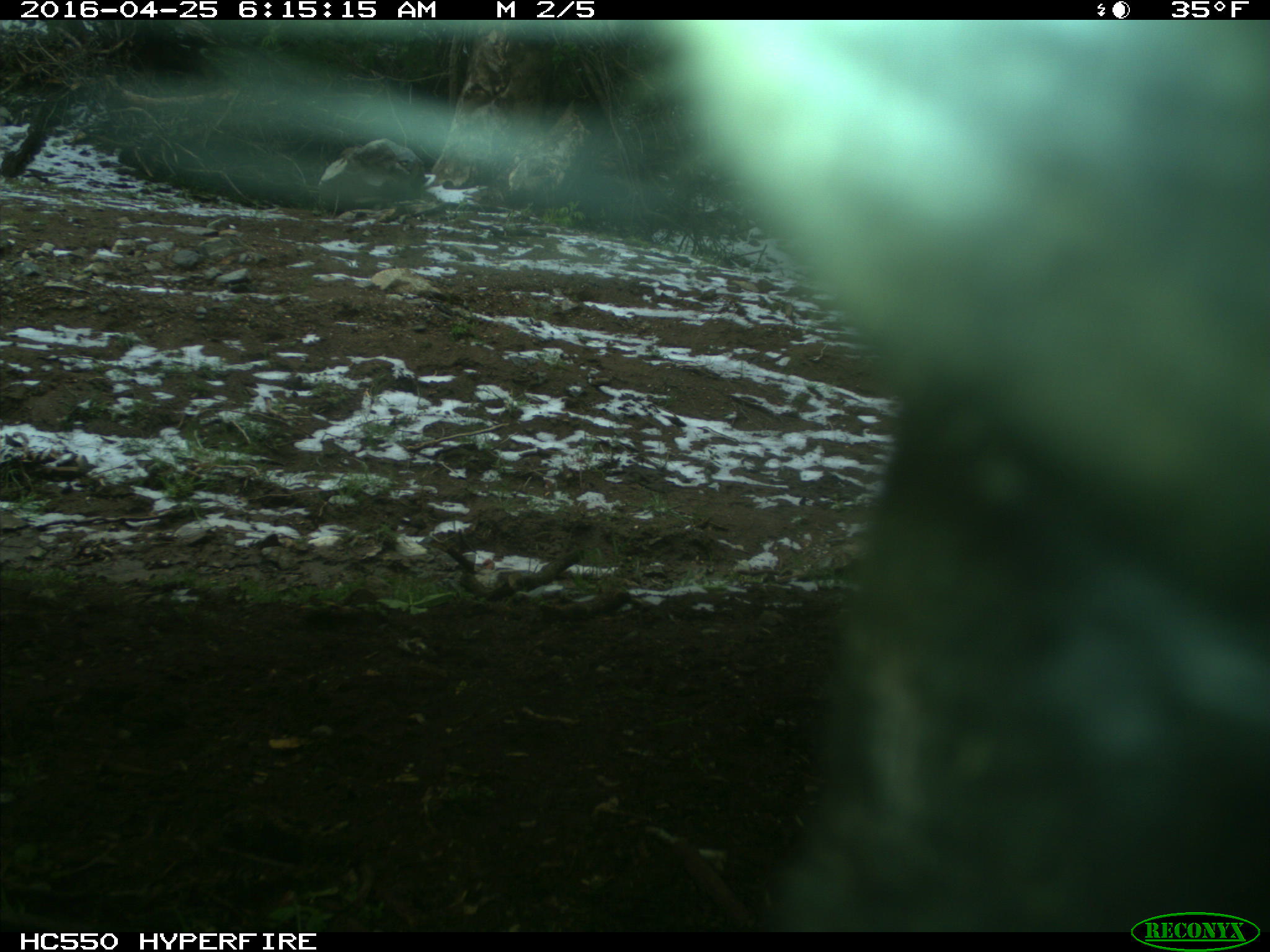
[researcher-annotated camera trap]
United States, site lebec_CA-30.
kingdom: Animalia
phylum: Chordata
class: Mammalia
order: Artiodactyla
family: Bovidae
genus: Bos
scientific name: Bos taurus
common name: domestic cow